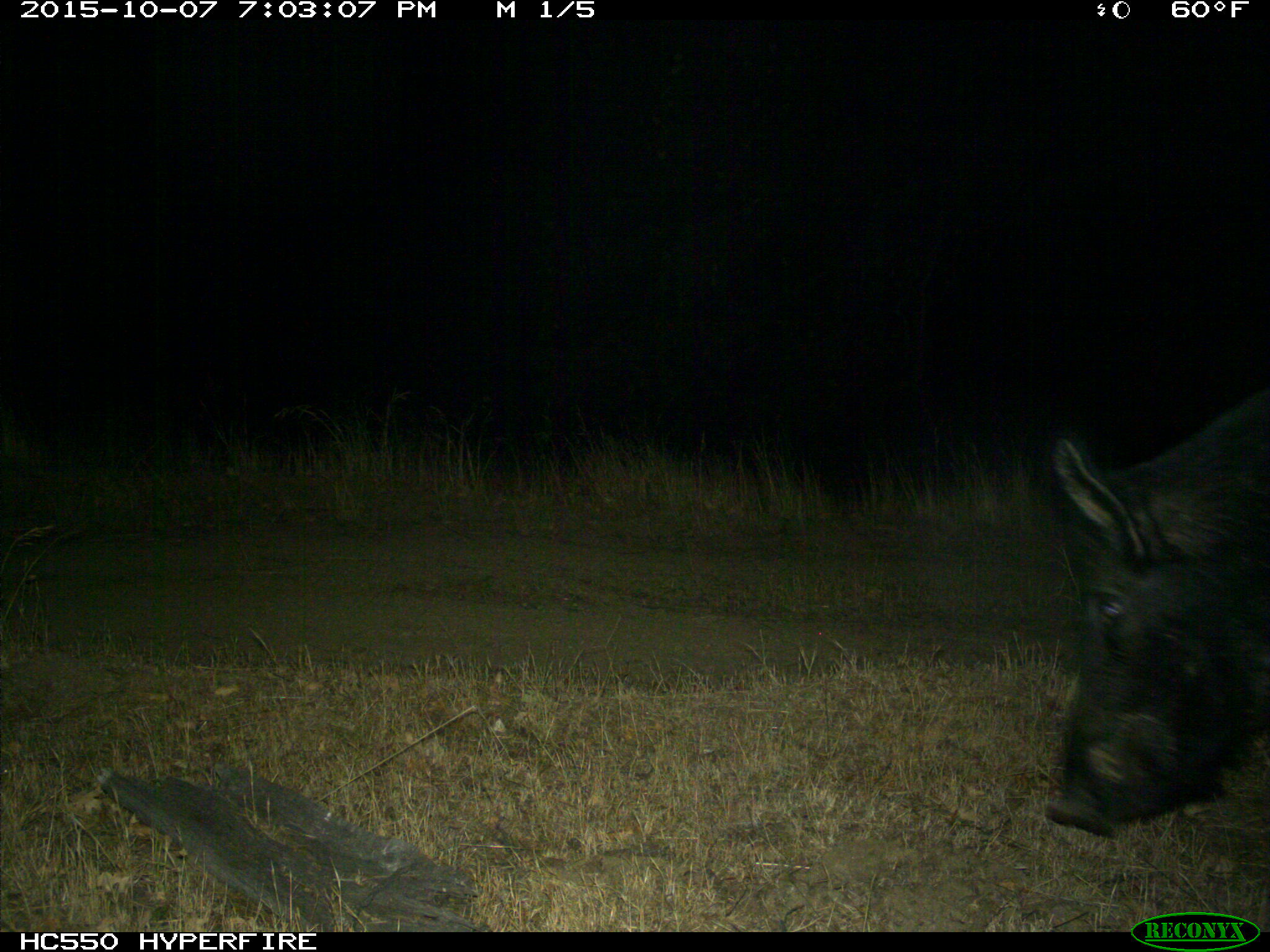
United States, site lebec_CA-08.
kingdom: Animalia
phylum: Chordata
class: Mammalia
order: Artiodactyla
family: Suidae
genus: Sus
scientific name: Sus scrofa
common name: wild boar